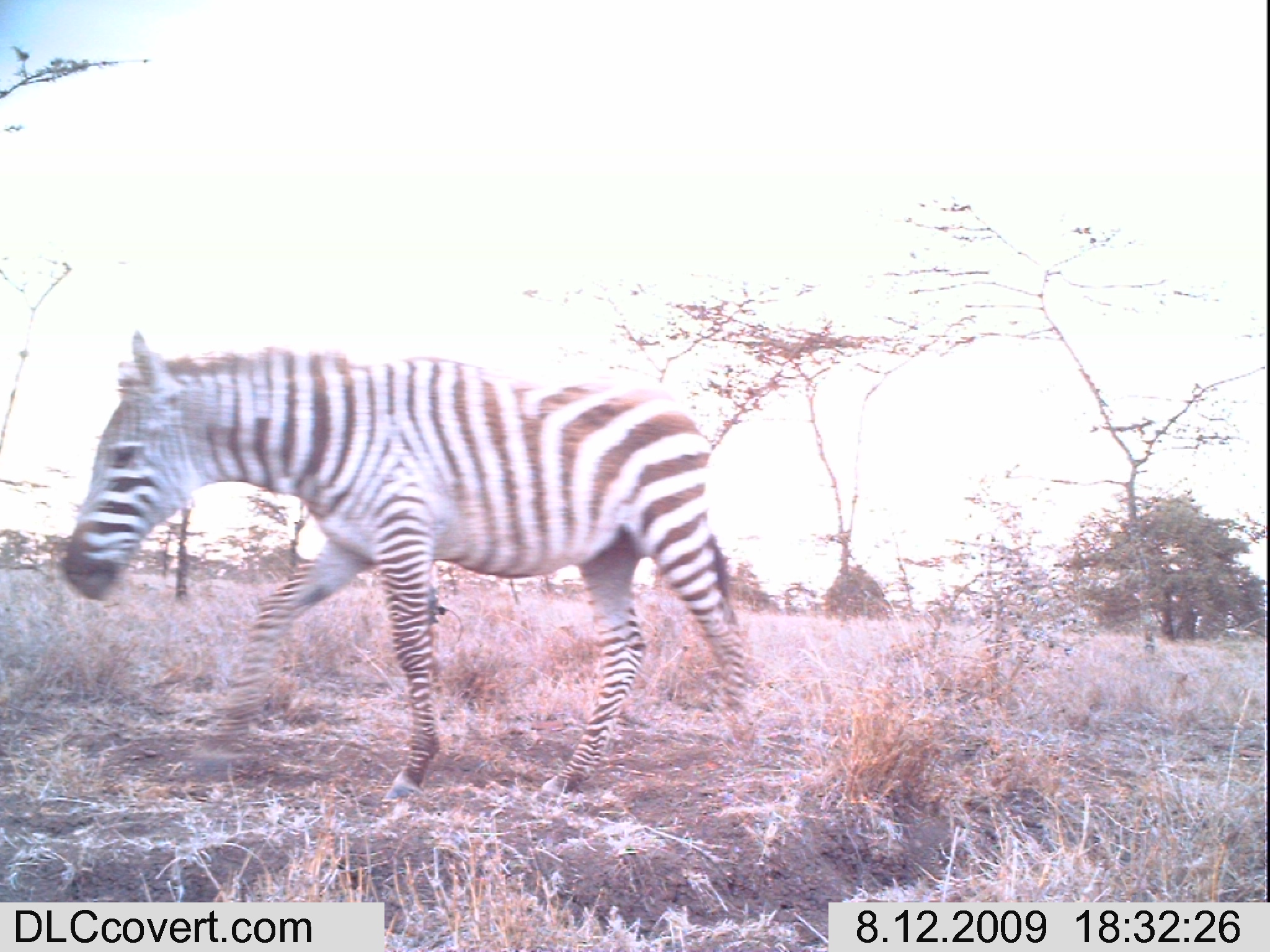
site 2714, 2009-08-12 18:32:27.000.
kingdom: Animalia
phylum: Chordata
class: Mammalia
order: Perissodactyla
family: Equidae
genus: Equus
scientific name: Equus quagga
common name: plains zebra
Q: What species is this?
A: Equus quagga (plains zebra).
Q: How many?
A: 1.